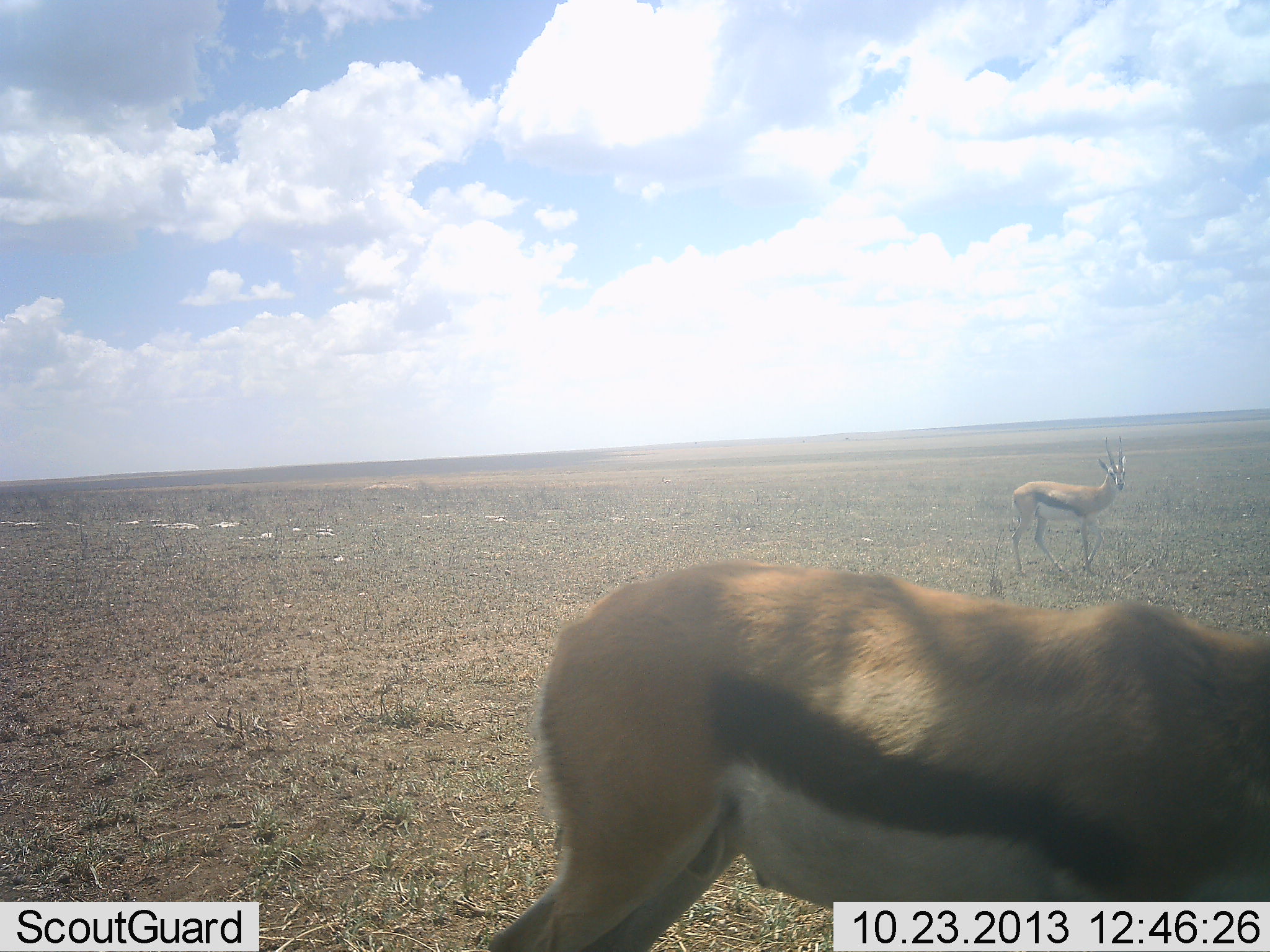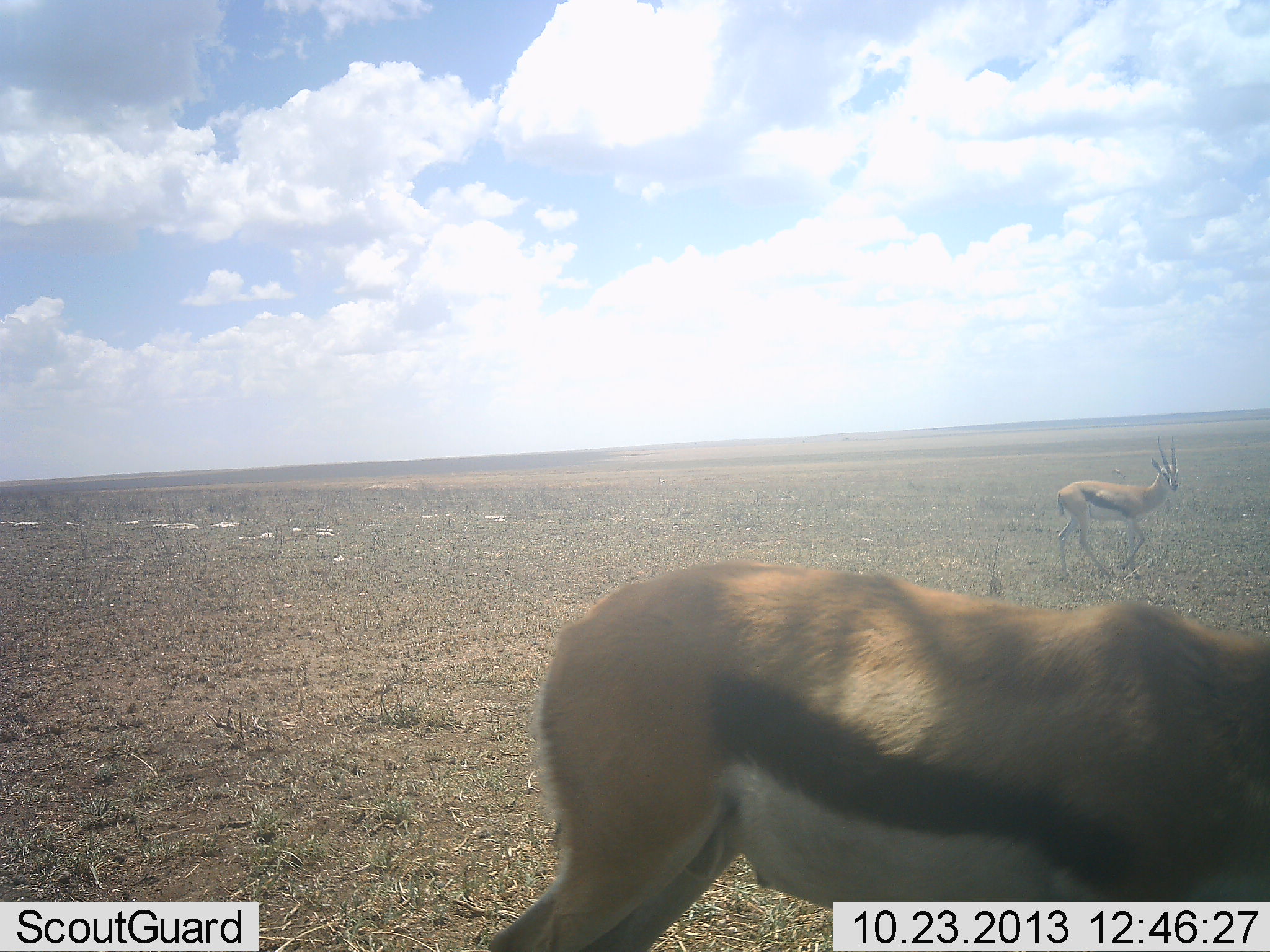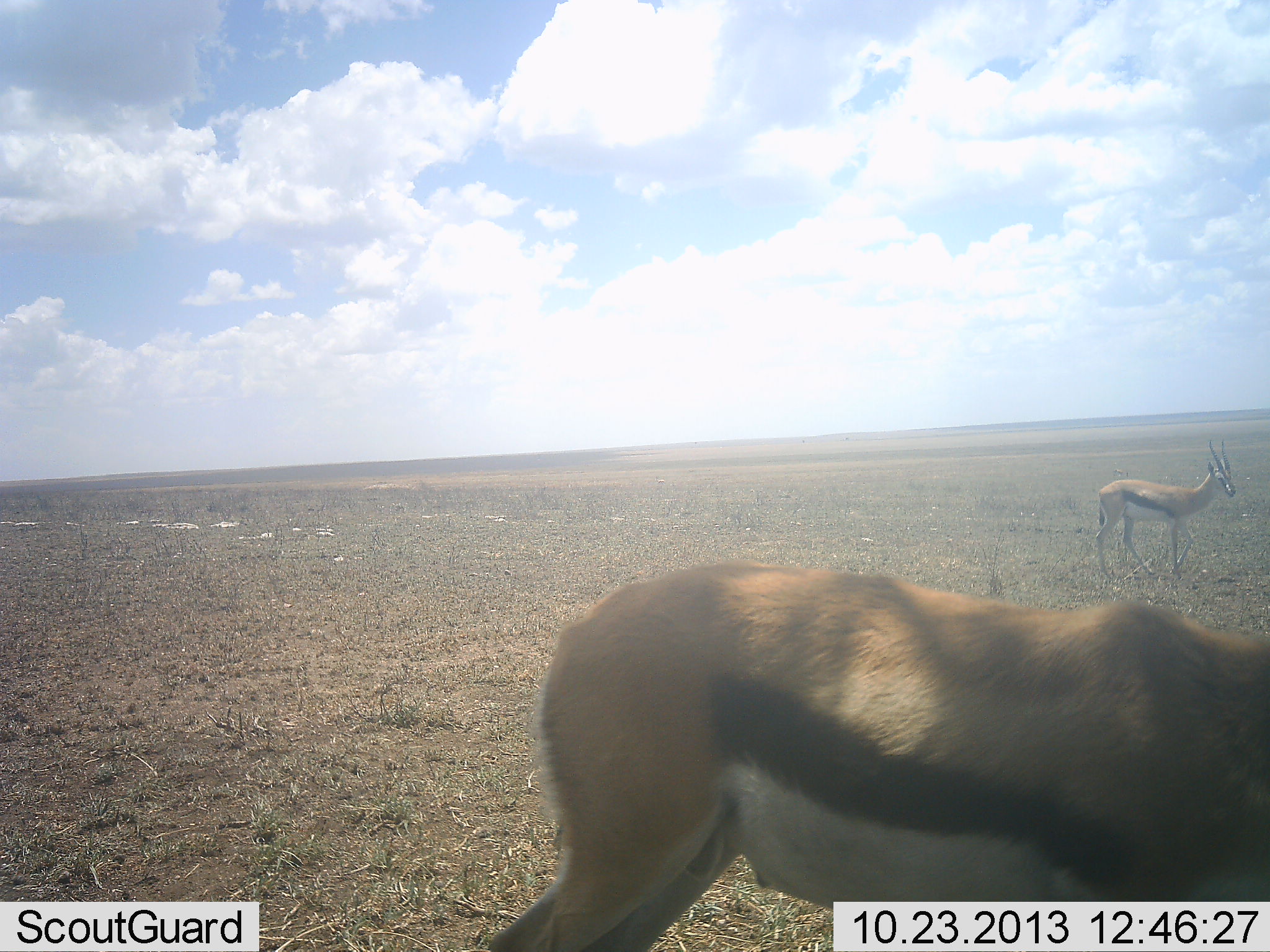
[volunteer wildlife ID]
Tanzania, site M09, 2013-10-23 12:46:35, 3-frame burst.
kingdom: Animalia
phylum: Chordata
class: Mammalia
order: Artiodactyla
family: Bovidae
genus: Eudorcas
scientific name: Eudorcas thomsonii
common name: thomson's gazelle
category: gazellethomsons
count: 2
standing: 80%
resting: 0%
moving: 100%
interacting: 0%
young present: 0%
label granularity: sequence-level